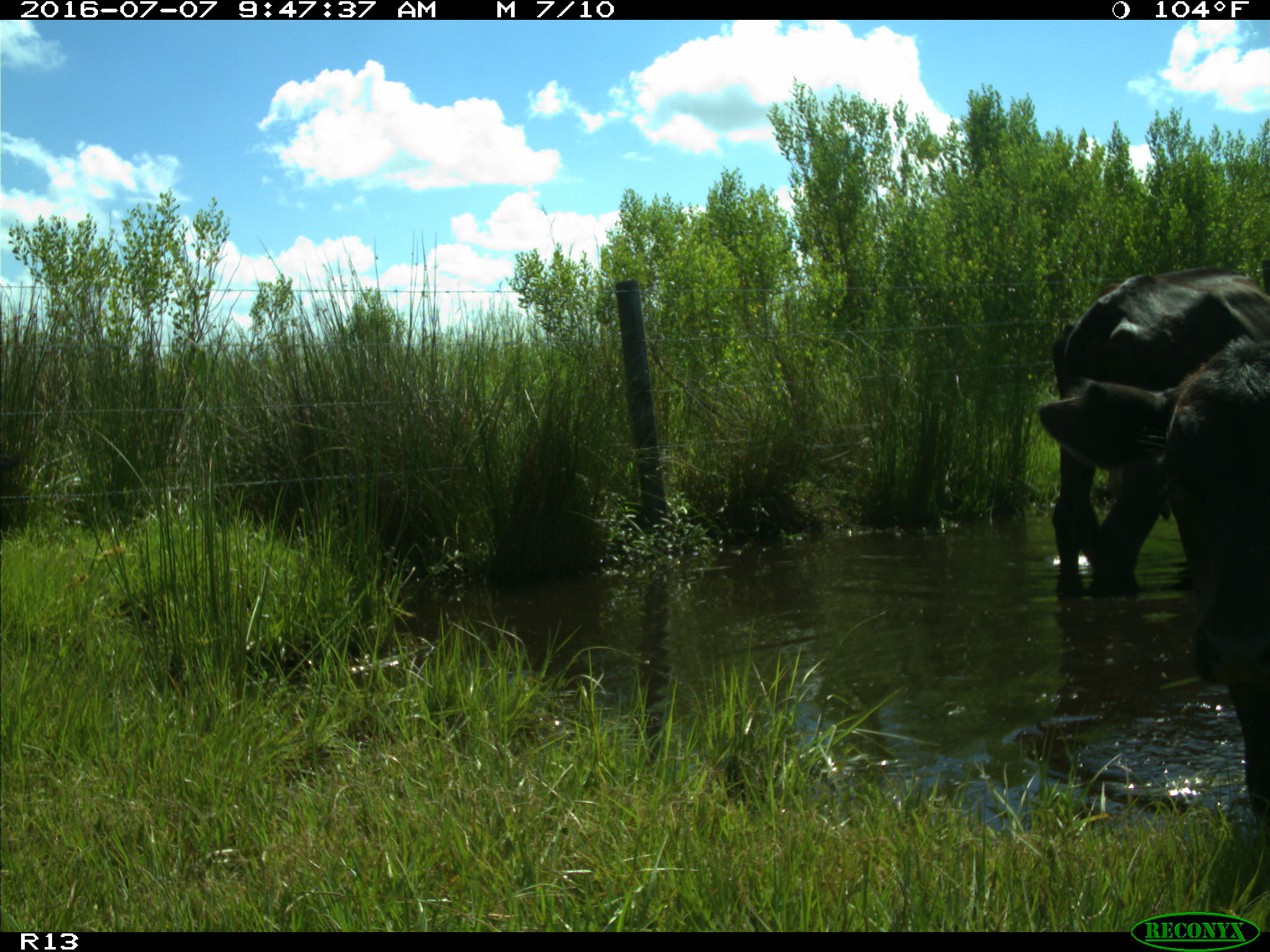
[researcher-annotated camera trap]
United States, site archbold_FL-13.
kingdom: Animalia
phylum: Chordata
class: Mammalia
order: Artiodactyla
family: Bovidae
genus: Bos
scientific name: Bos taurus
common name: domestic cow